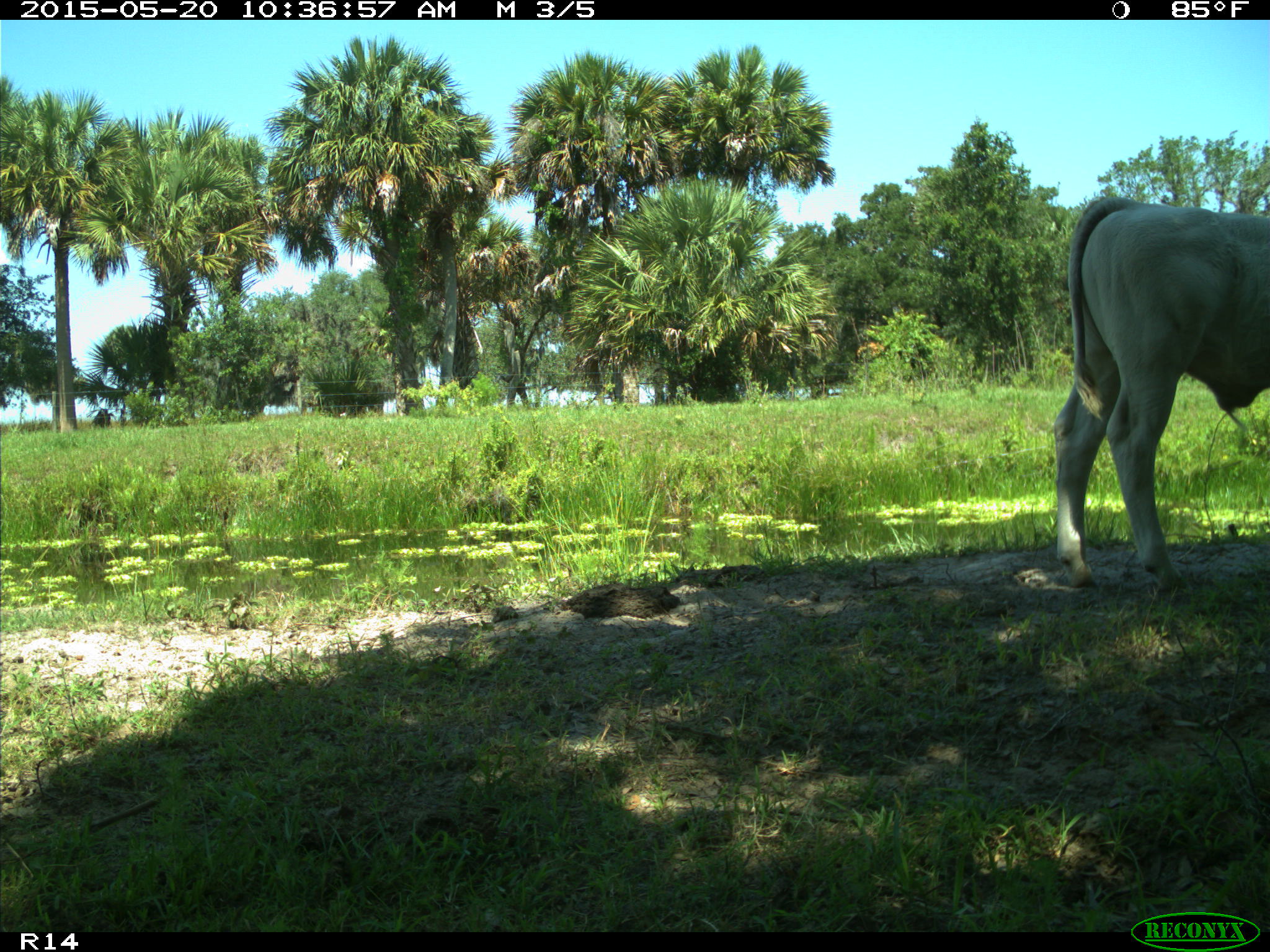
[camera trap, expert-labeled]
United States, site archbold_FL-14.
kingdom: Animalia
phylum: Chordata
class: Mammalia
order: Artiodactyla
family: Bovidae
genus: Bos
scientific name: Bos taurus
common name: domestic cow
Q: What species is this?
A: Bos taurus (domestic cow).